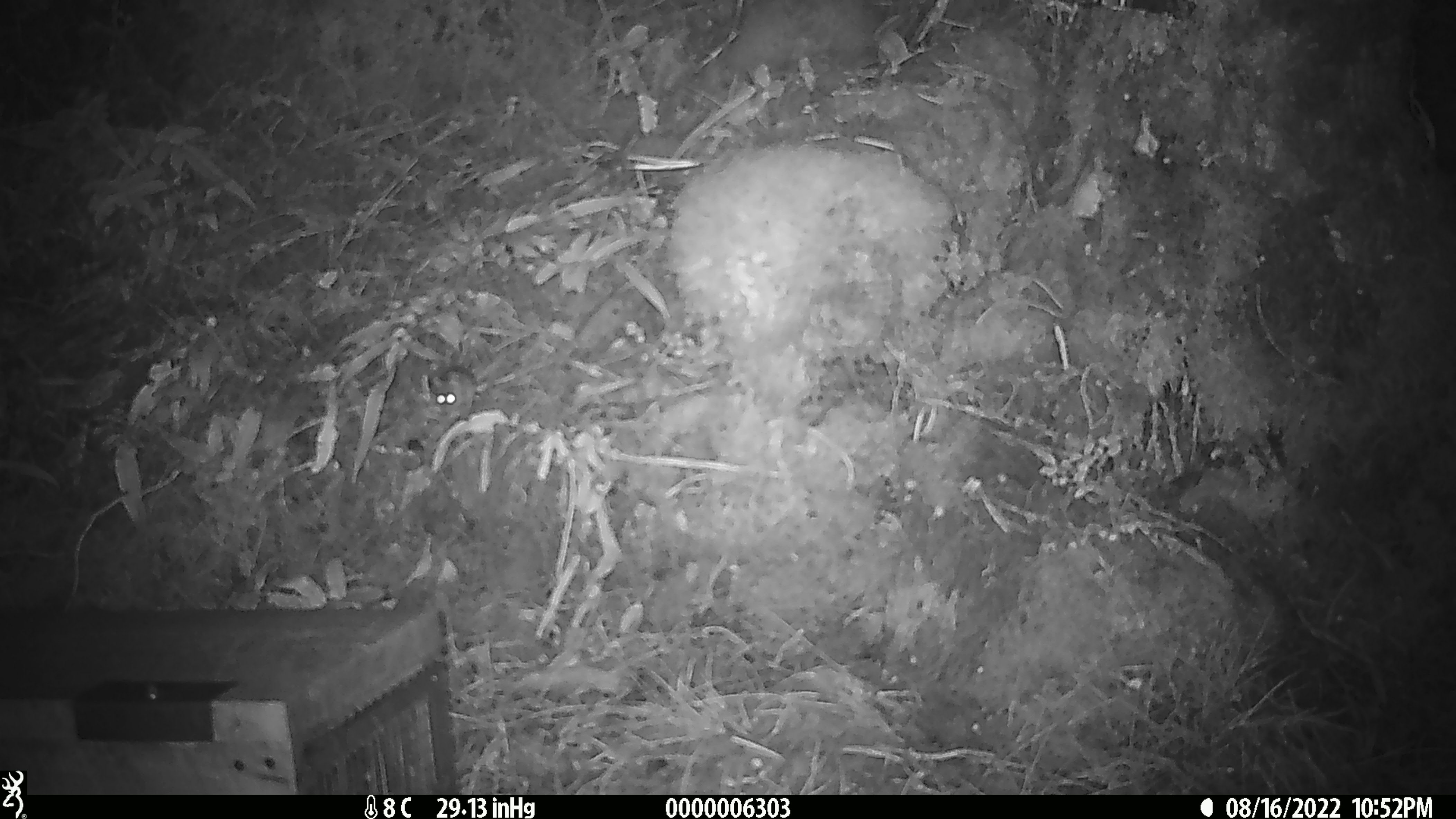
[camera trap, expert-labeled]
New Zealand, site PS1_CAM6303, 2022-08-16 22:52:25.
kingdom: Animalia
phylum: Chordata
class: Mammalia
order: Rodentia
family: Muridae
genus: Mus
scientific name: Mus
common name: mouse